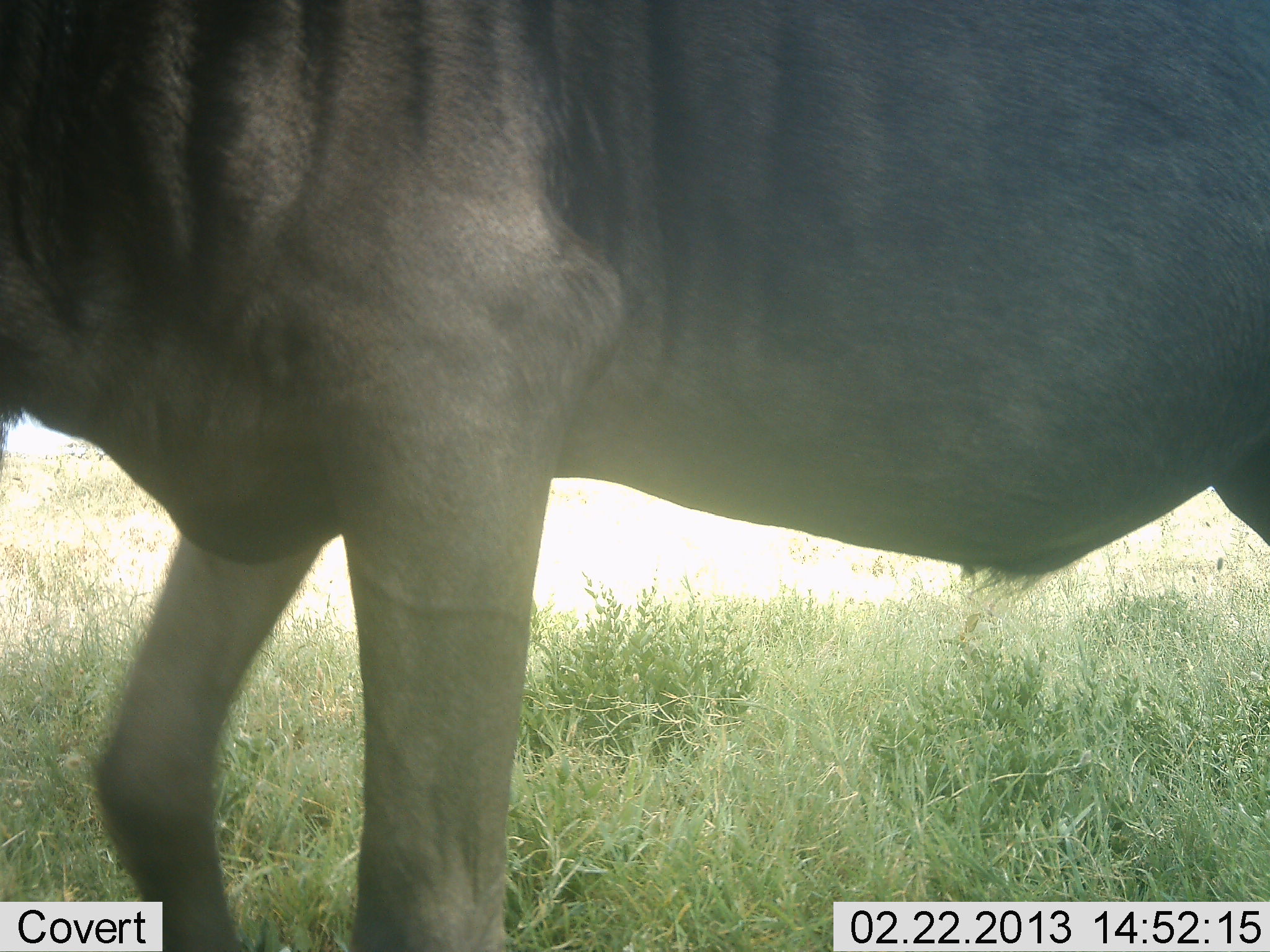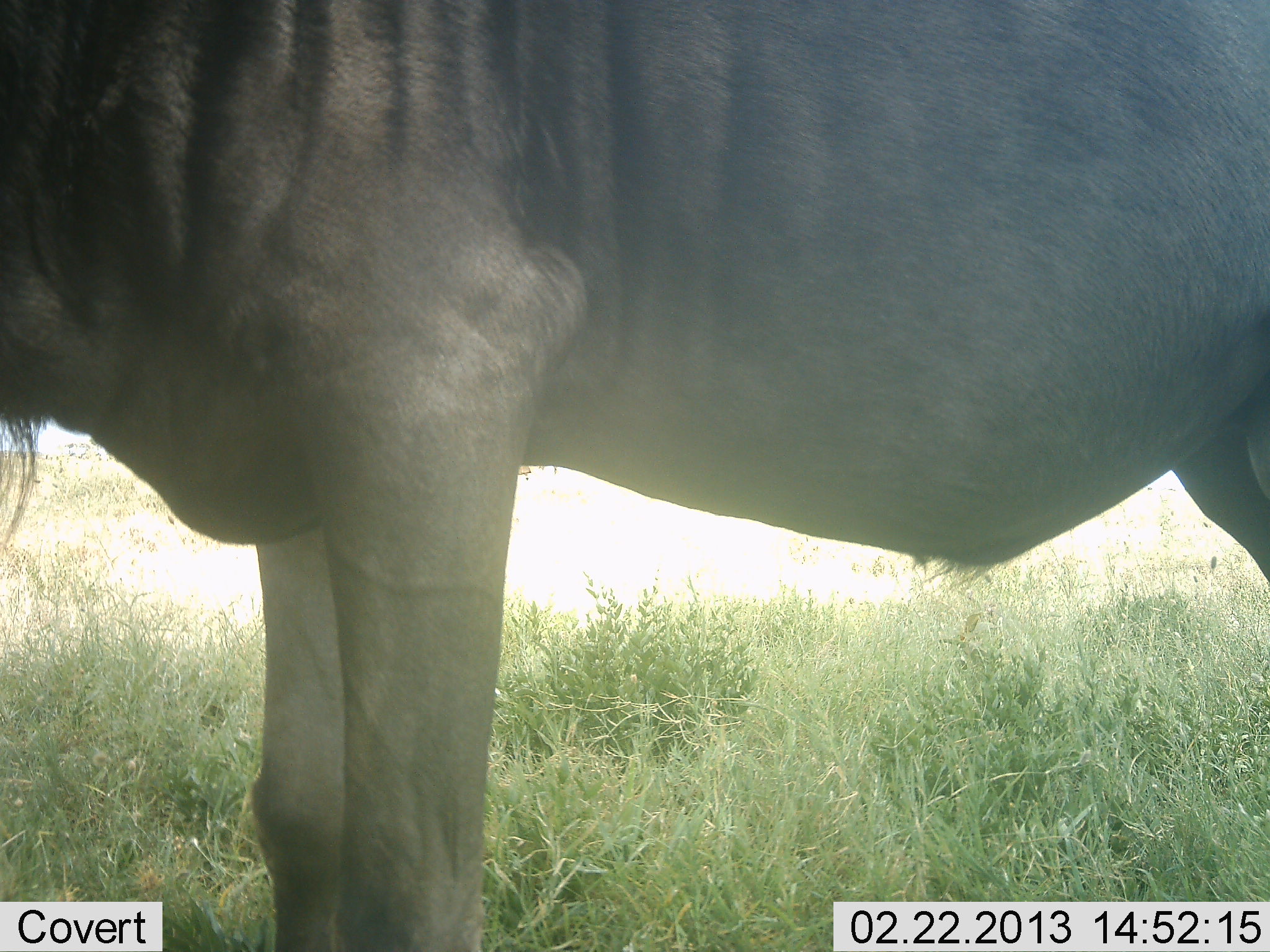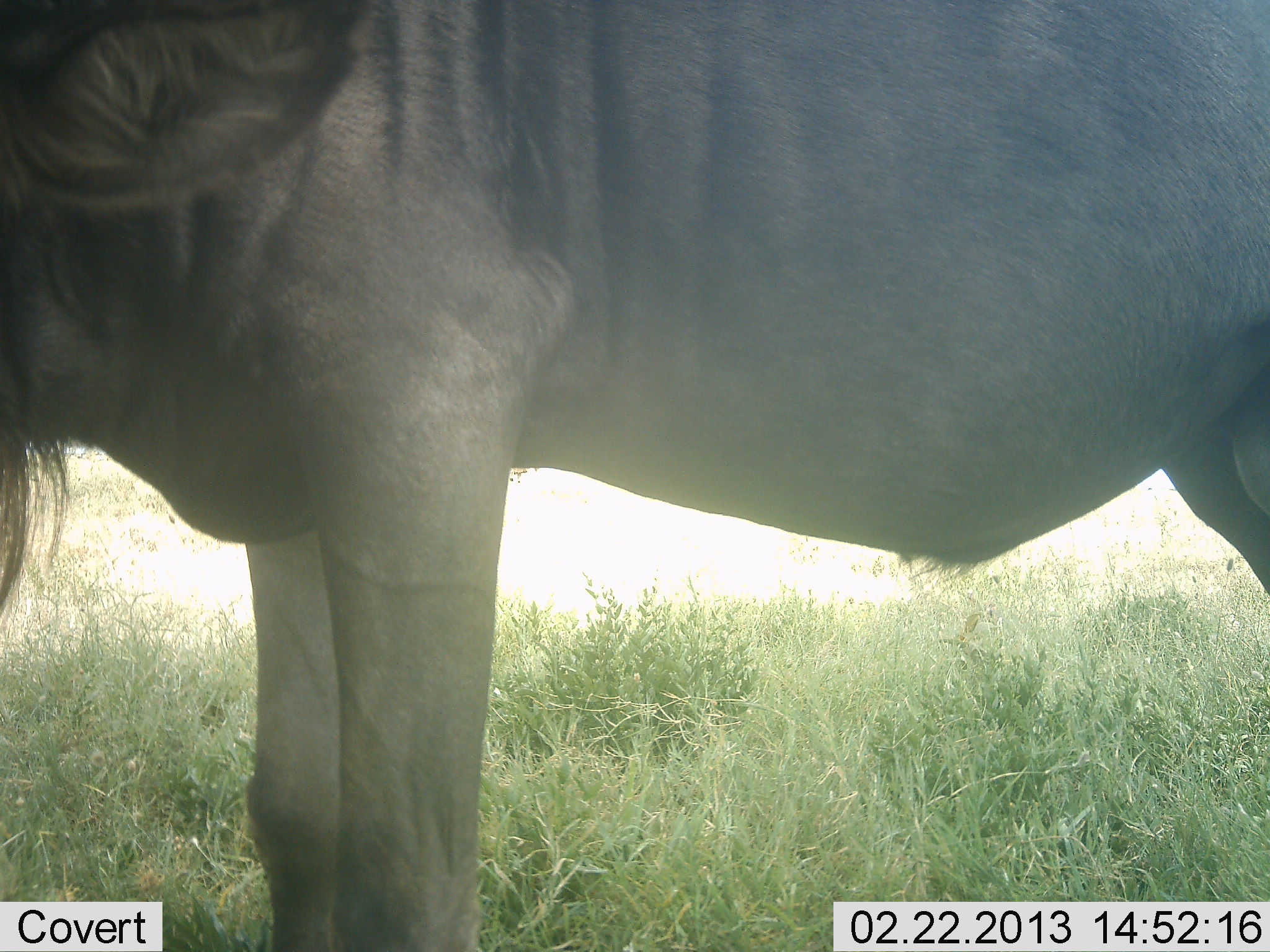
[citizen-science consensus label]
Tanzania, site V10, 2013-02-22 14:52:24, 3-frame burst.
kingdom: Animalia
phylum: Chordata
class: Mammalia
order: Artiodactyla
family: Bovidae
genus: Connochaetes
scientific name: Connochaetes taurinus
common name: blue wildebeest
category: wildebeest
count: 1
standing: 92%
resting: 4%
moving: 4%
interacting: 0%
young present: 0%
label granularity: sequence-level